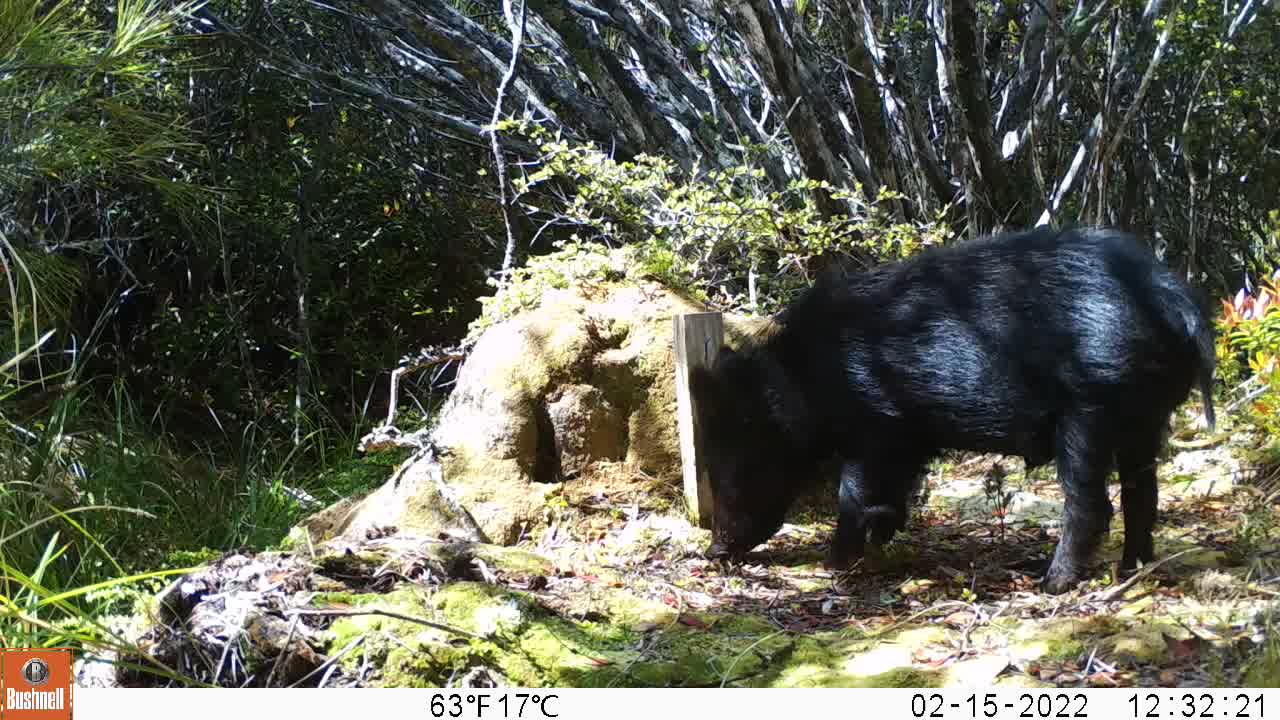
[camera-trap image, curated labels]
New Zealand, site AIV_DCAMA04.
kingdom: Animalia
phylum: Chordata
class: Mammalia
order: Artiodactyla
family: Suidae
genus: Sus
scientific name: Sus scrofa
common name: pig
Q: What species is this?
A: Pig (Sus scrofa).